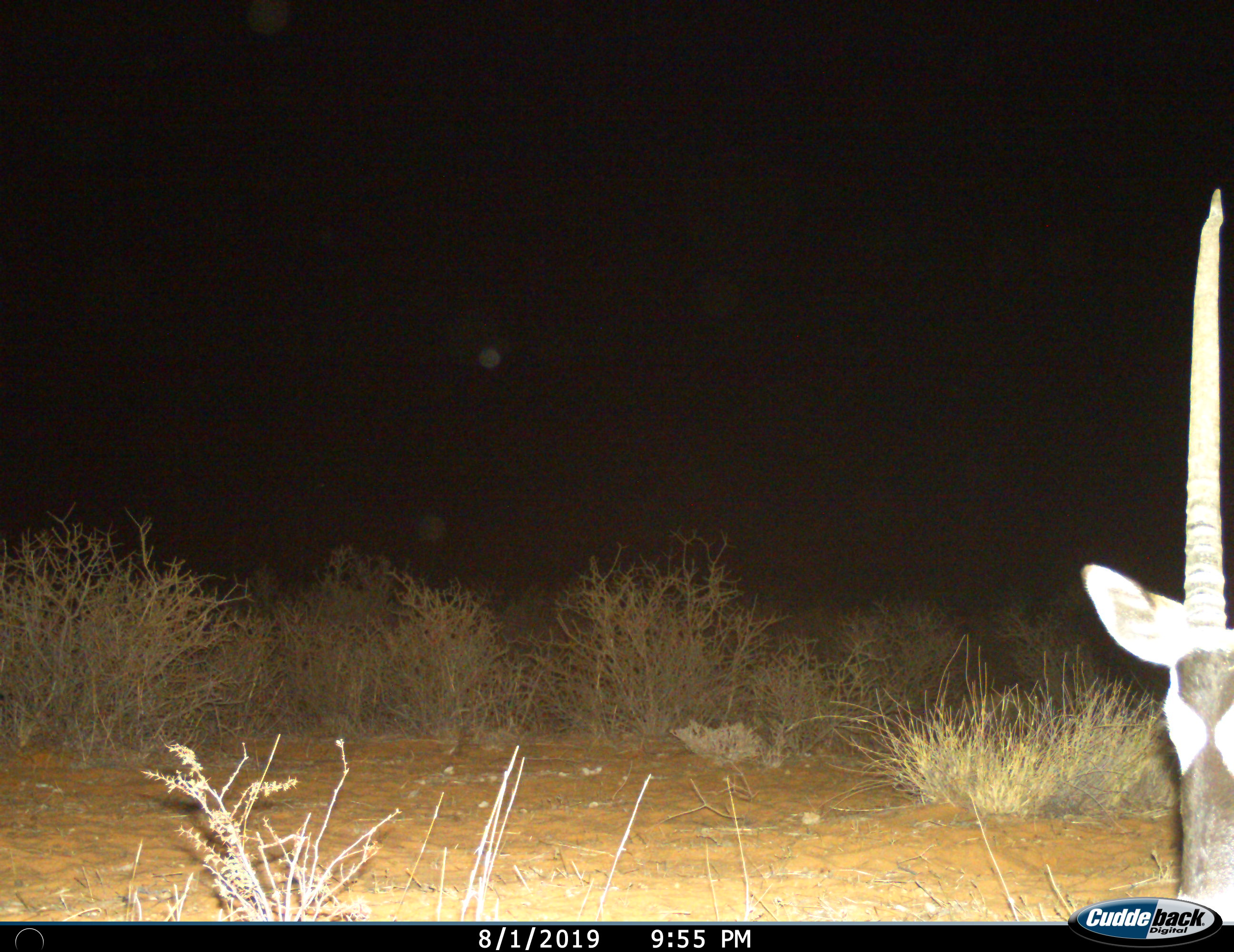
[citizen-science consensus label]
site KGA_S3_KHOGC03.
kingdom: Animalia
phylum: Chordata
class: Mammalia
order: Artiodactyla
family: Bovidae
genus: Oryx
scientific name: Oryx gazella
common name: gemsbok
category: oryx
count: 1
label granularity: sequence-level